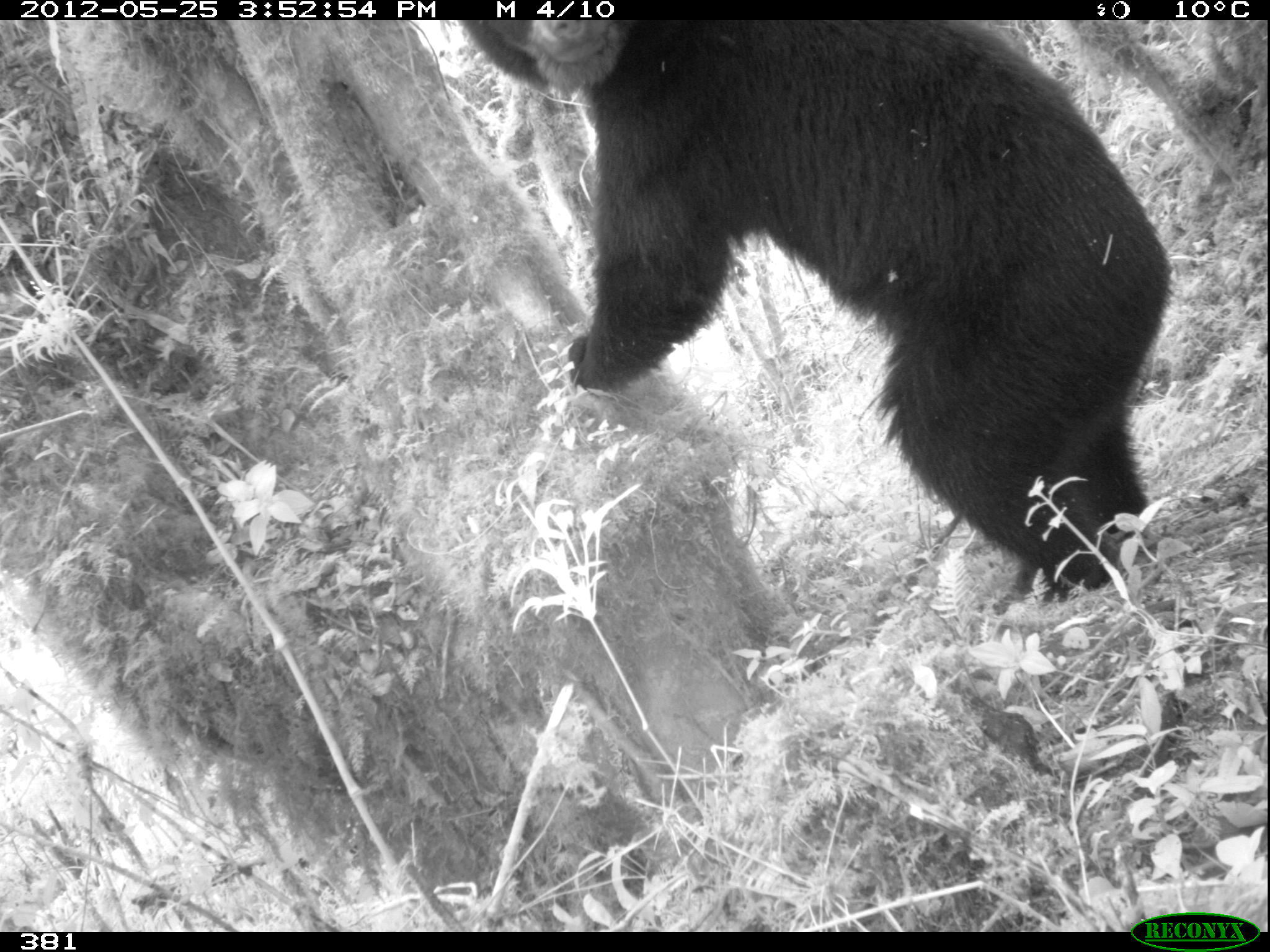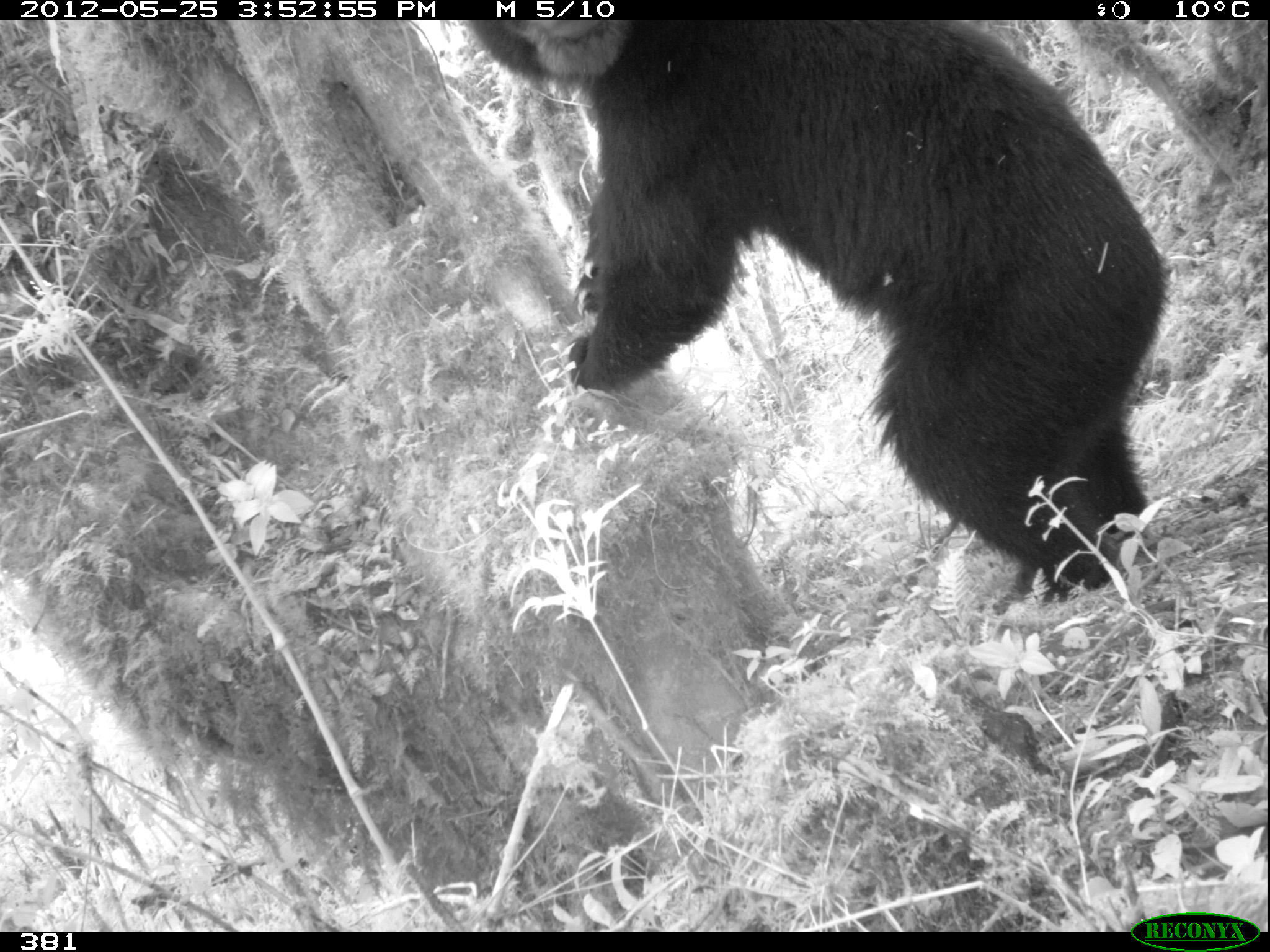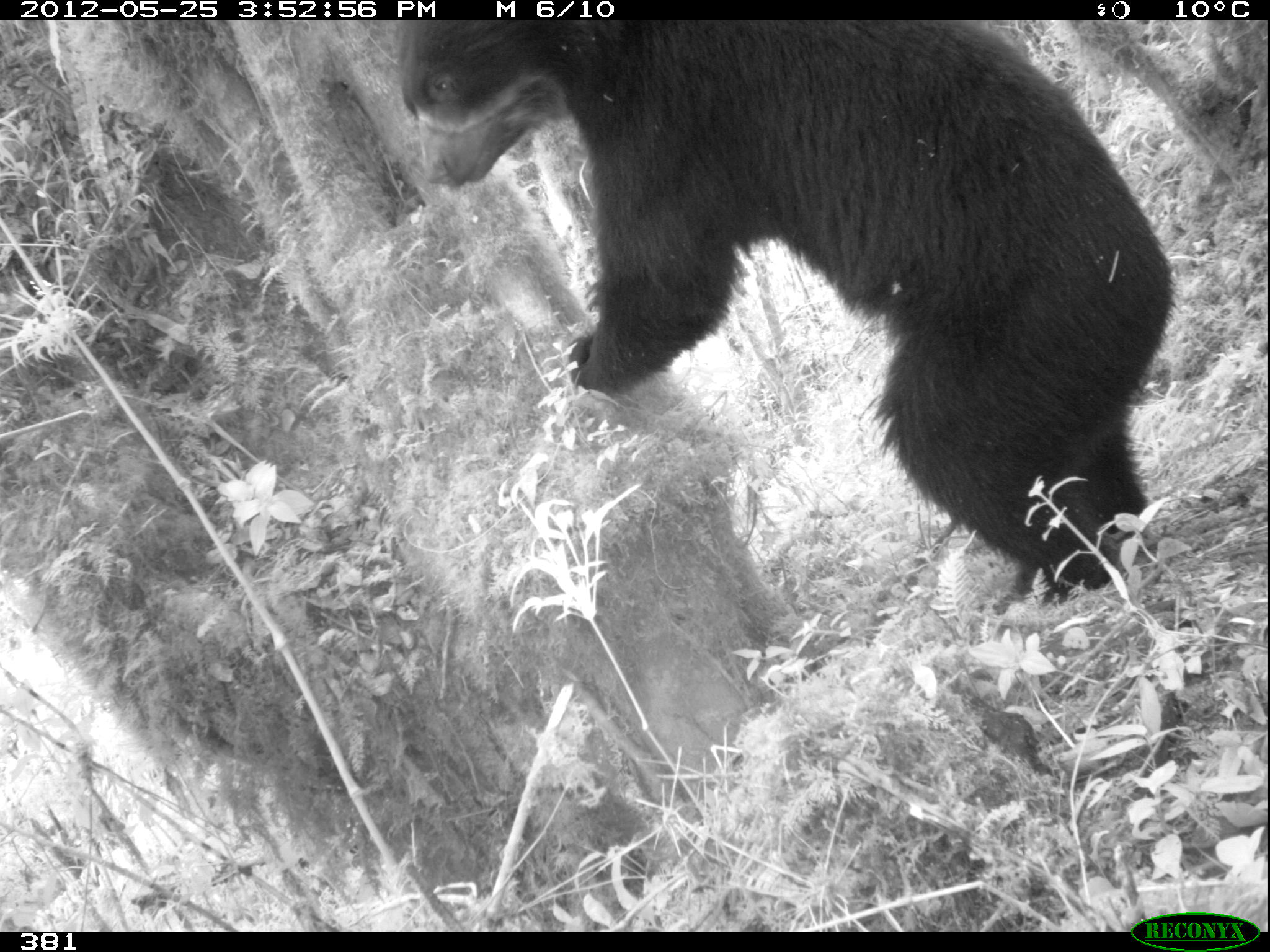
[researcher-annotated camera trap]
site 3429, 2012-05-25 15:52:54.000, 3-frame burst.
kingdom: Animalia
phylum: Chordata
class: Mammalia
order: Carnivora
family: Ursidae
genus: Tremarctos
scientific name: Tremarctos ornatus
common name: spectacled bear